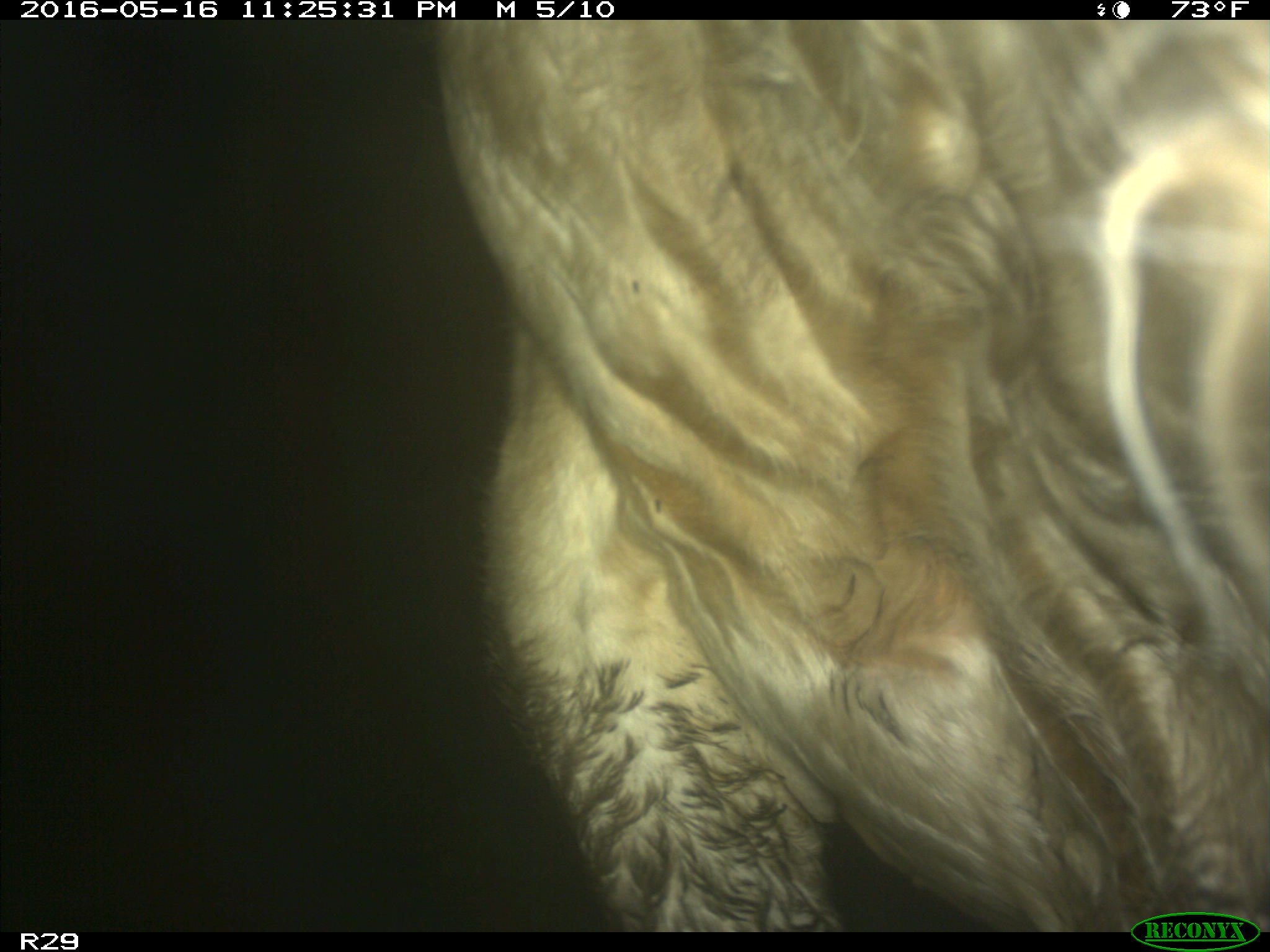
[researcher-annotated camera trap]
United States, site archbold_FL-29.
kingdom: Animalia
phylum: Chordata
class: Mammalia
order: Artiodactyla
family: Bovidae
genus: Bos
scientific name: Bos taurus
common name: domestic cow